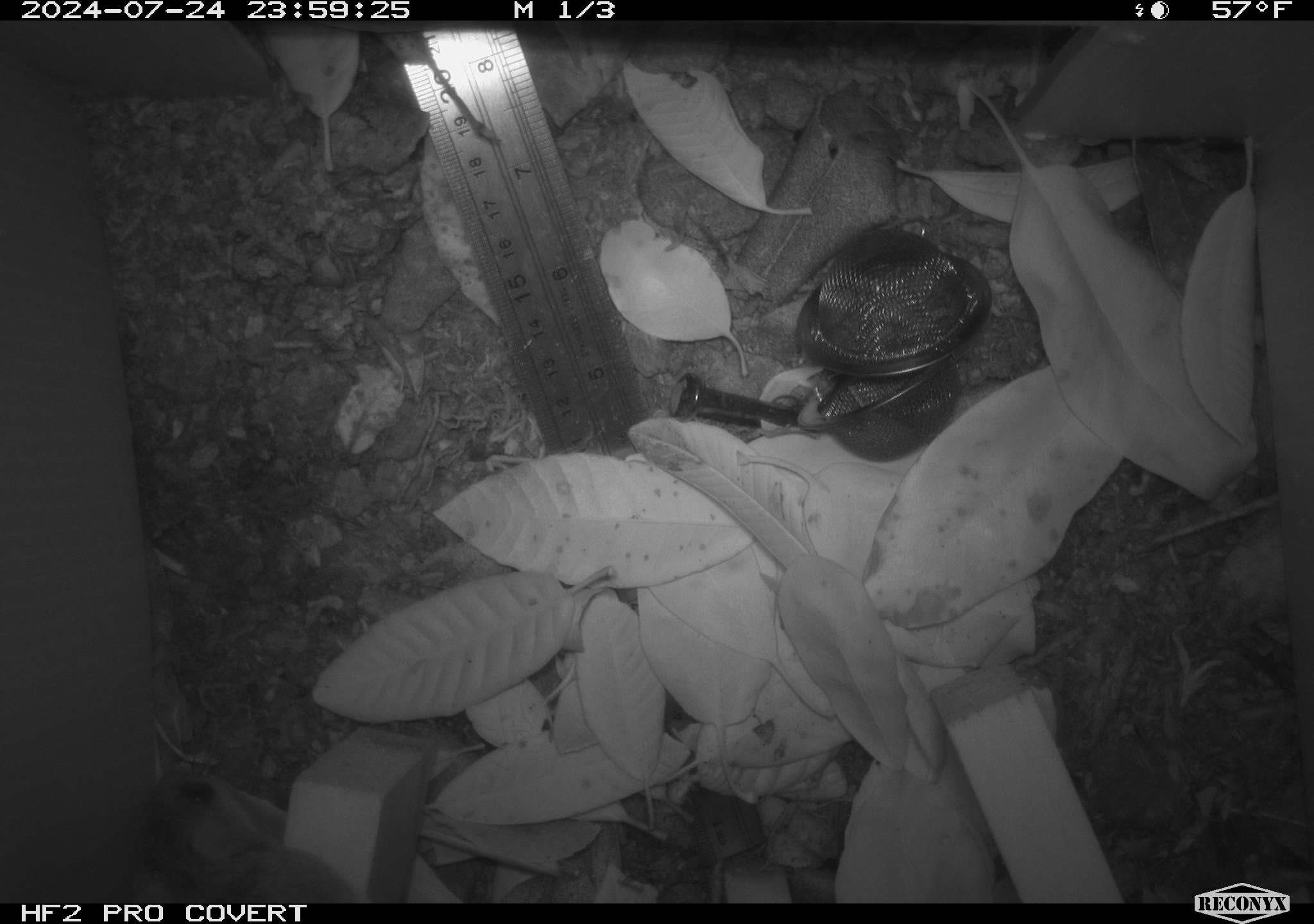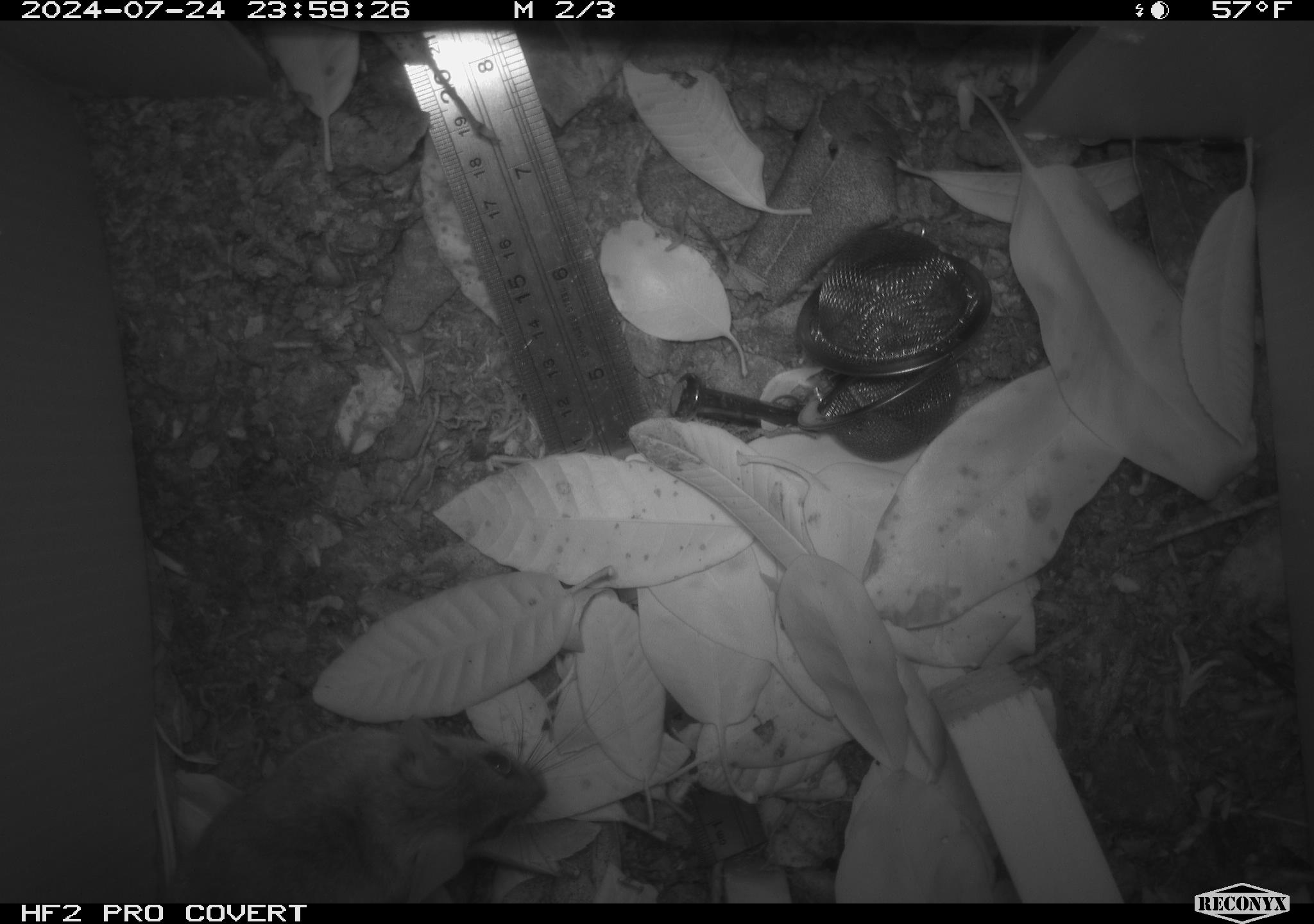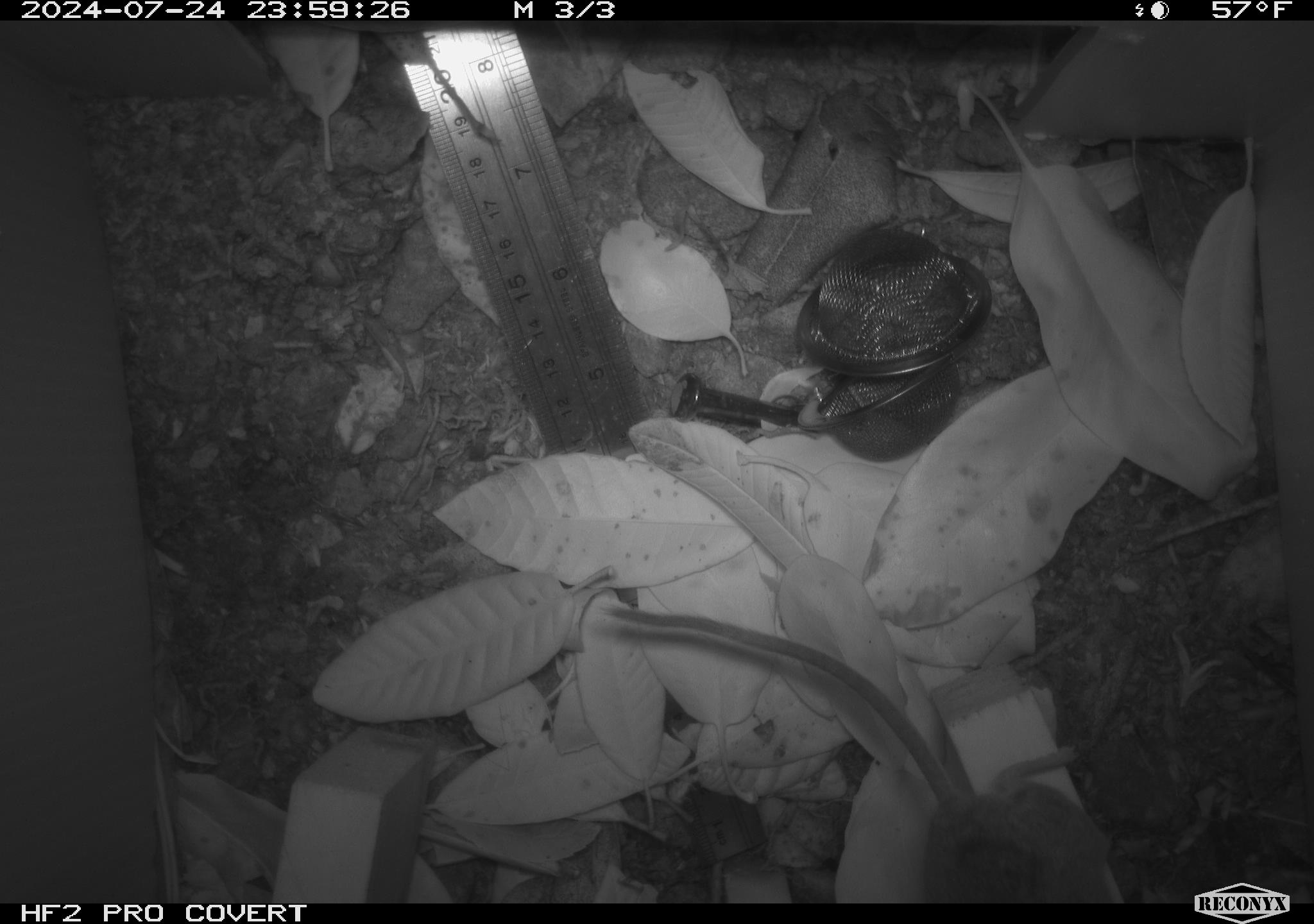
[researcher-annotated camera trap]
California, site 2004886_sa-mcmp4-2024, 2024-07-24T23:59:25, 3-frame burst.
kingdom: Animalia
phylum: Chordata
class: Mammalia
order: Rodentia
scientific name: Rodentia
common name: mouse species